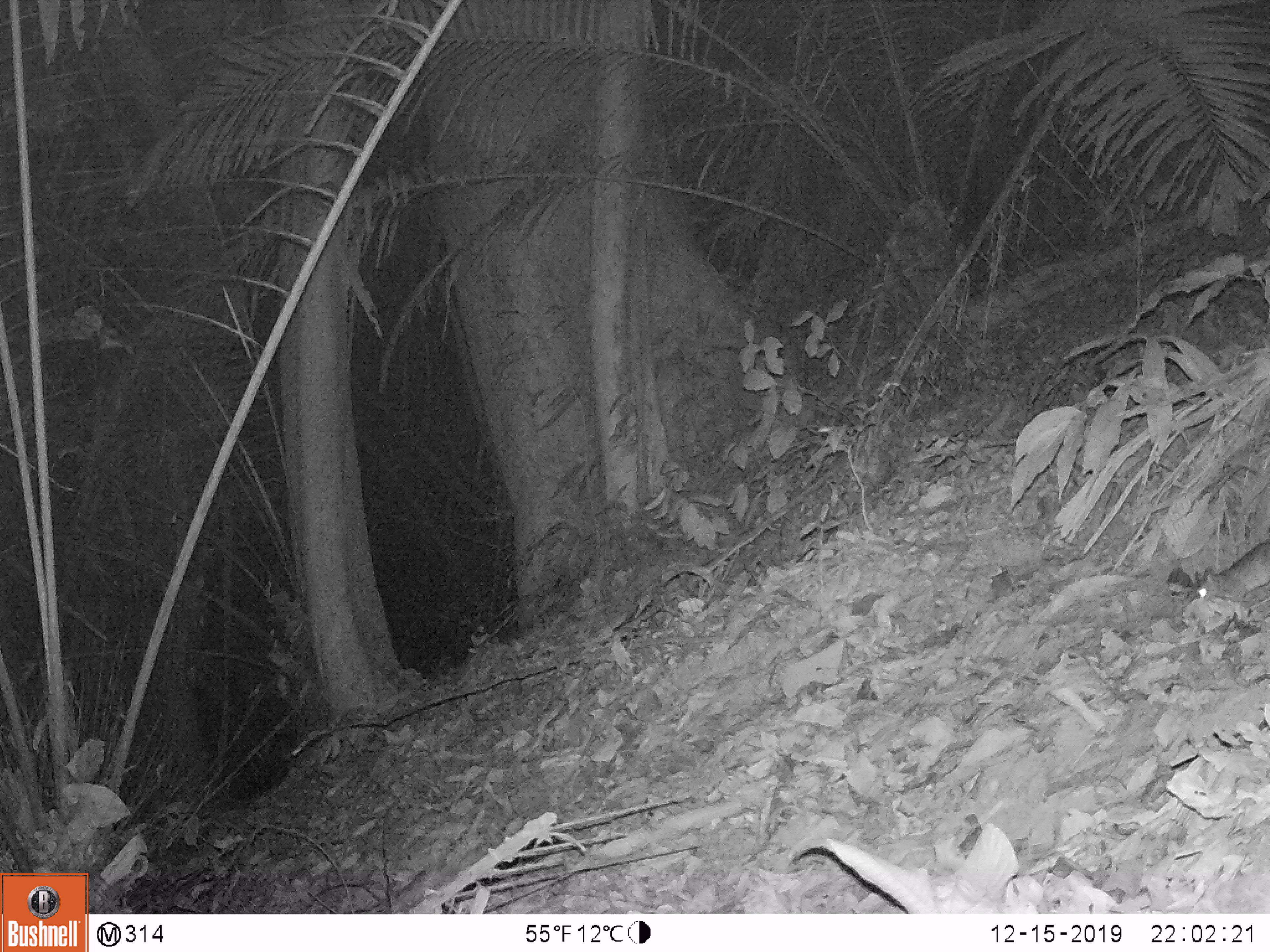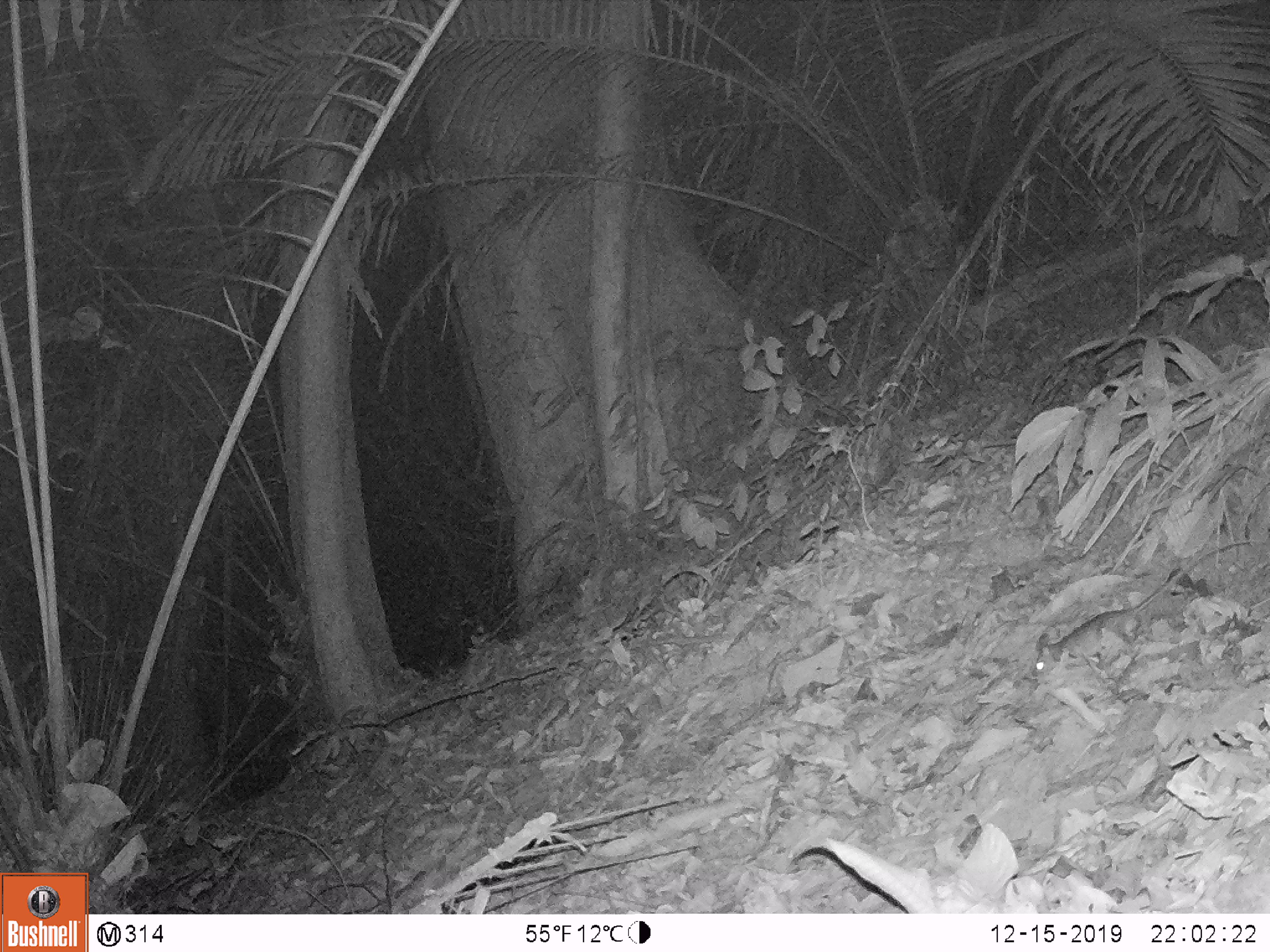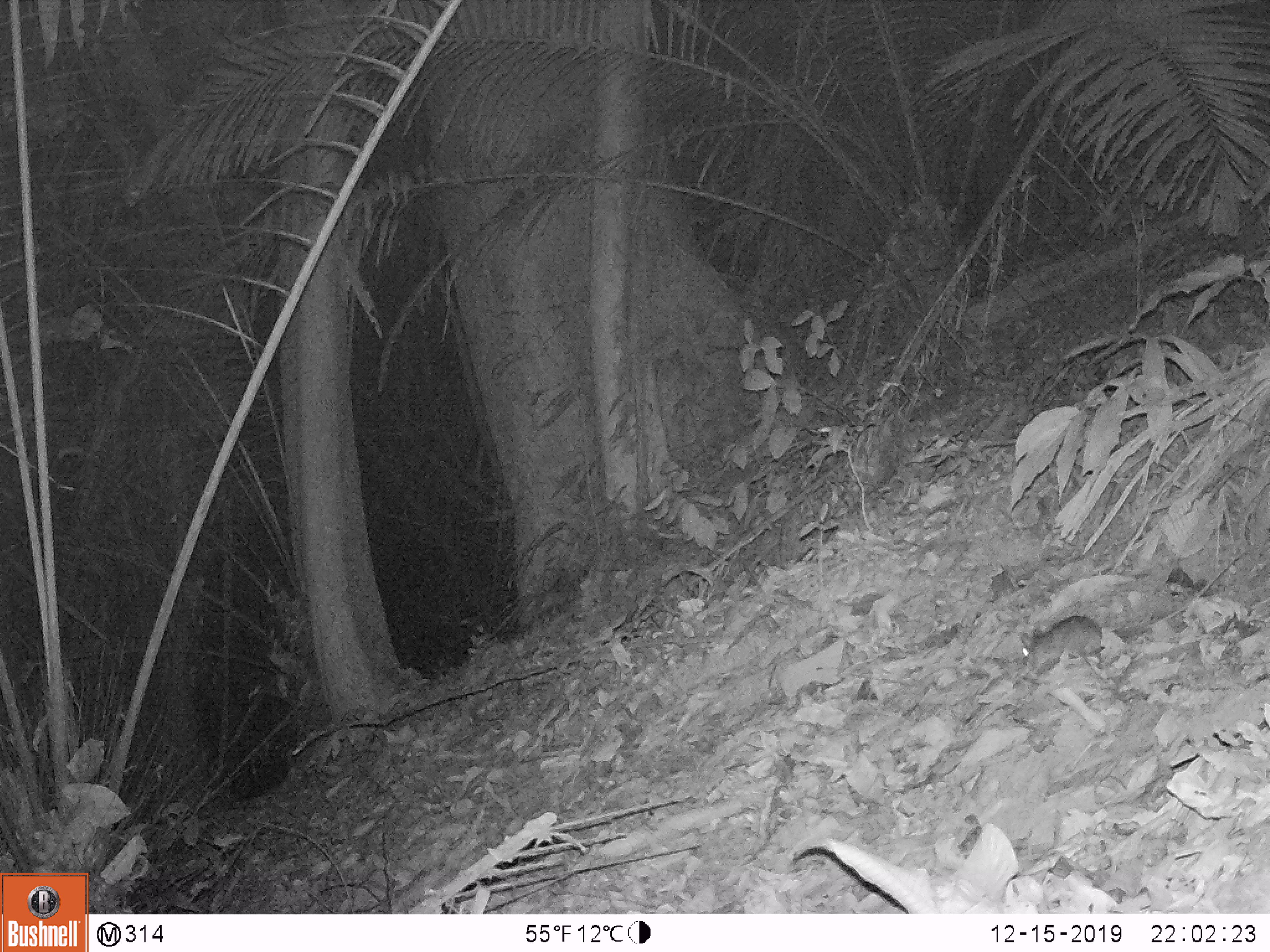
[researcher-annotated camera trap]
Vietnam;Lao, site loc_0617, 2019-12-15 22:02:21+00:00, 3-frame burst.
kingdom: Animalia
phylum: Chordata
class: Mammalia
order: Rodentia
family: Muridae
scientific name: Muridae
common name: old-world mice and rats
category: unidentified murid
Unidentified murid (old-world mice and rats) (Muridae). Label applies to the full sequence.